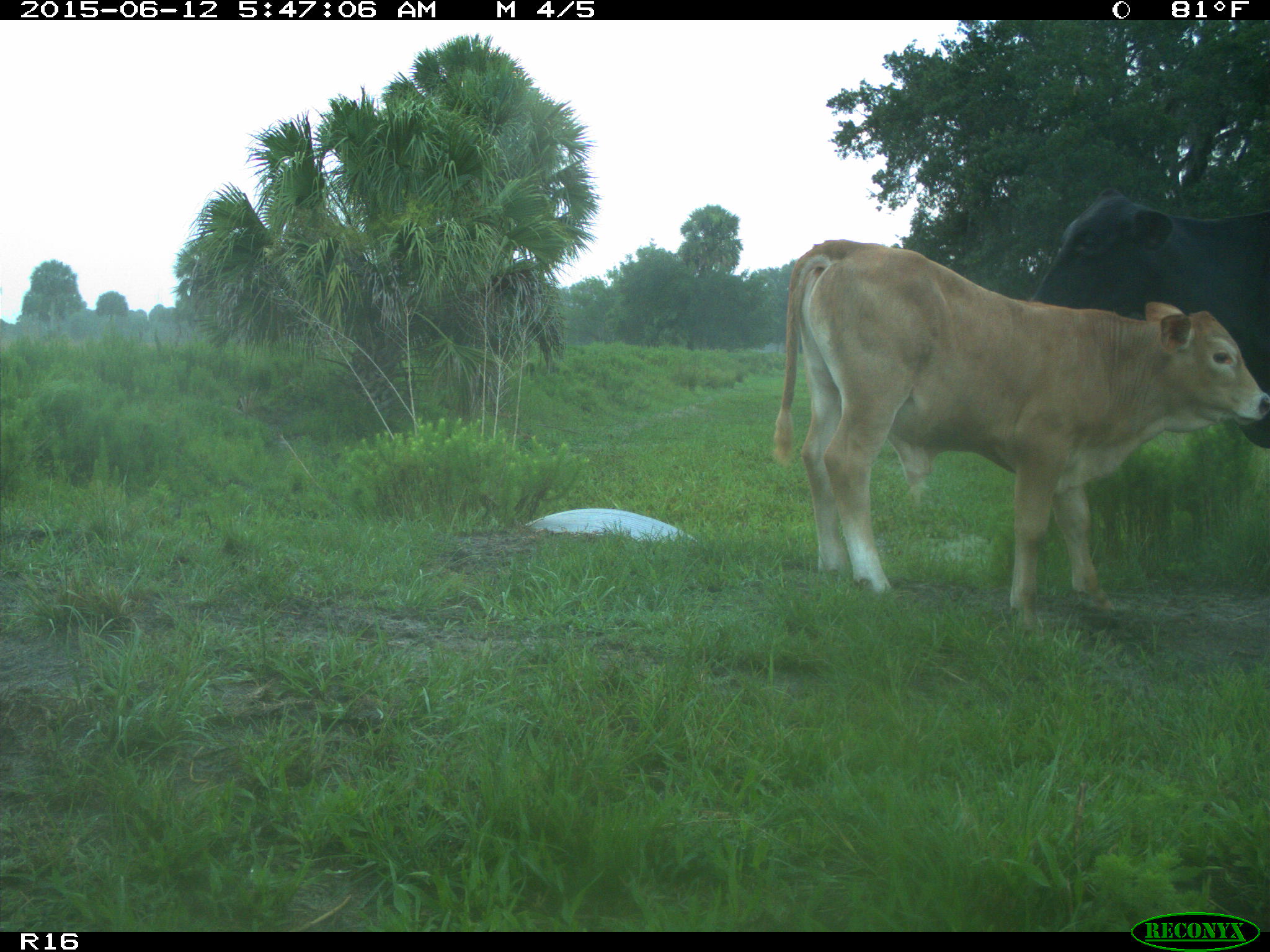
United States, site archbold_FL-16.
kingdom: Animalia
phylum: Chordata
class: Mammalia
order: Artiodactyla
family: Bovidae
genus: Bos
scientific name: Bos taurus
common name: domestic cow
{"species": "Bos taurus (domestic cow)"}